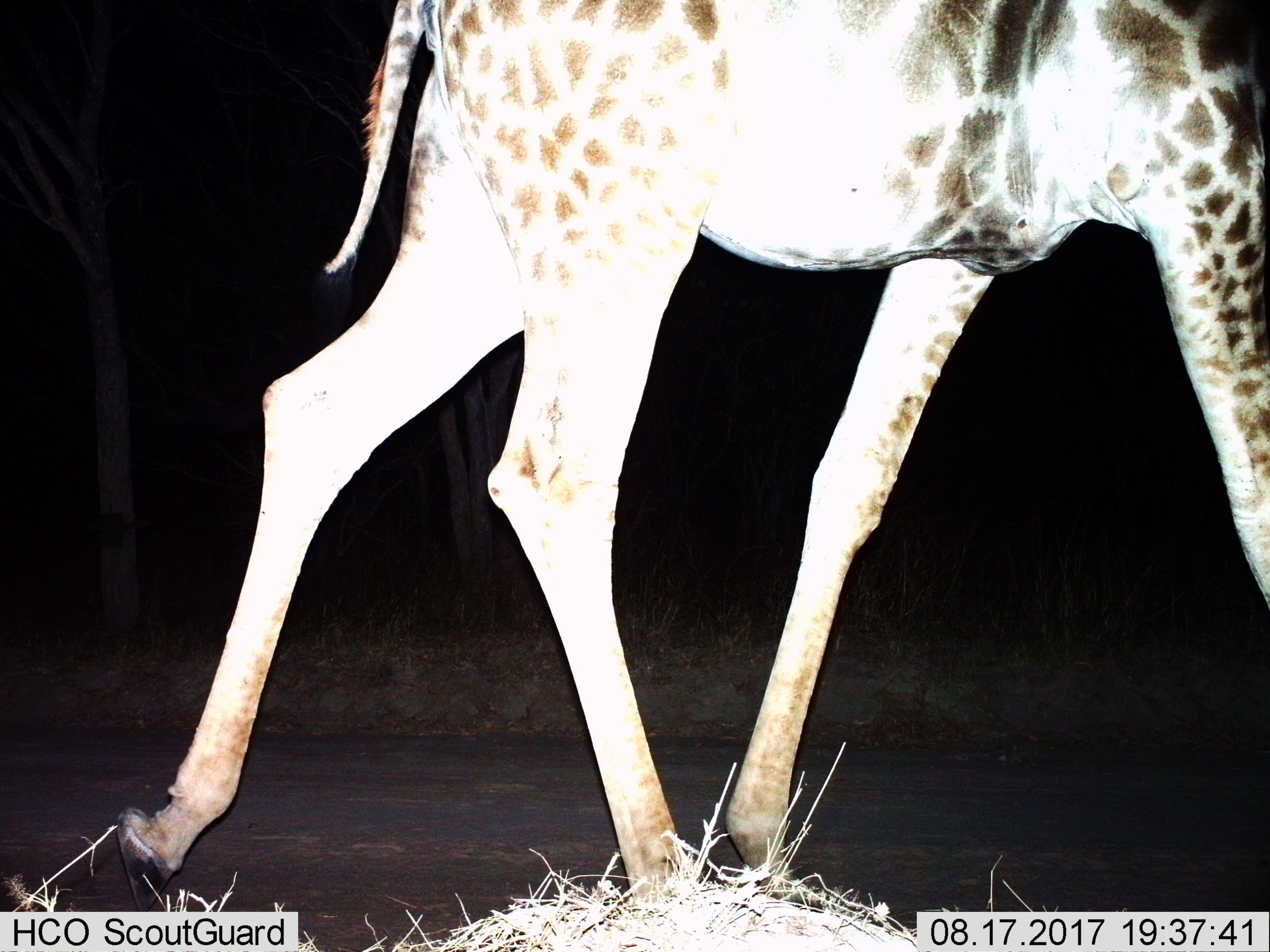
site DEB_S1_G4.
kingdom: Animalia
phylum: Chordata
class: Mammalia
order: Artiodactyla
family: Giraffidae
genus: Giraffa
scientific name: Giraffa camelopardalis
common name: giraffe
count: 1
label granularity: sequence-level